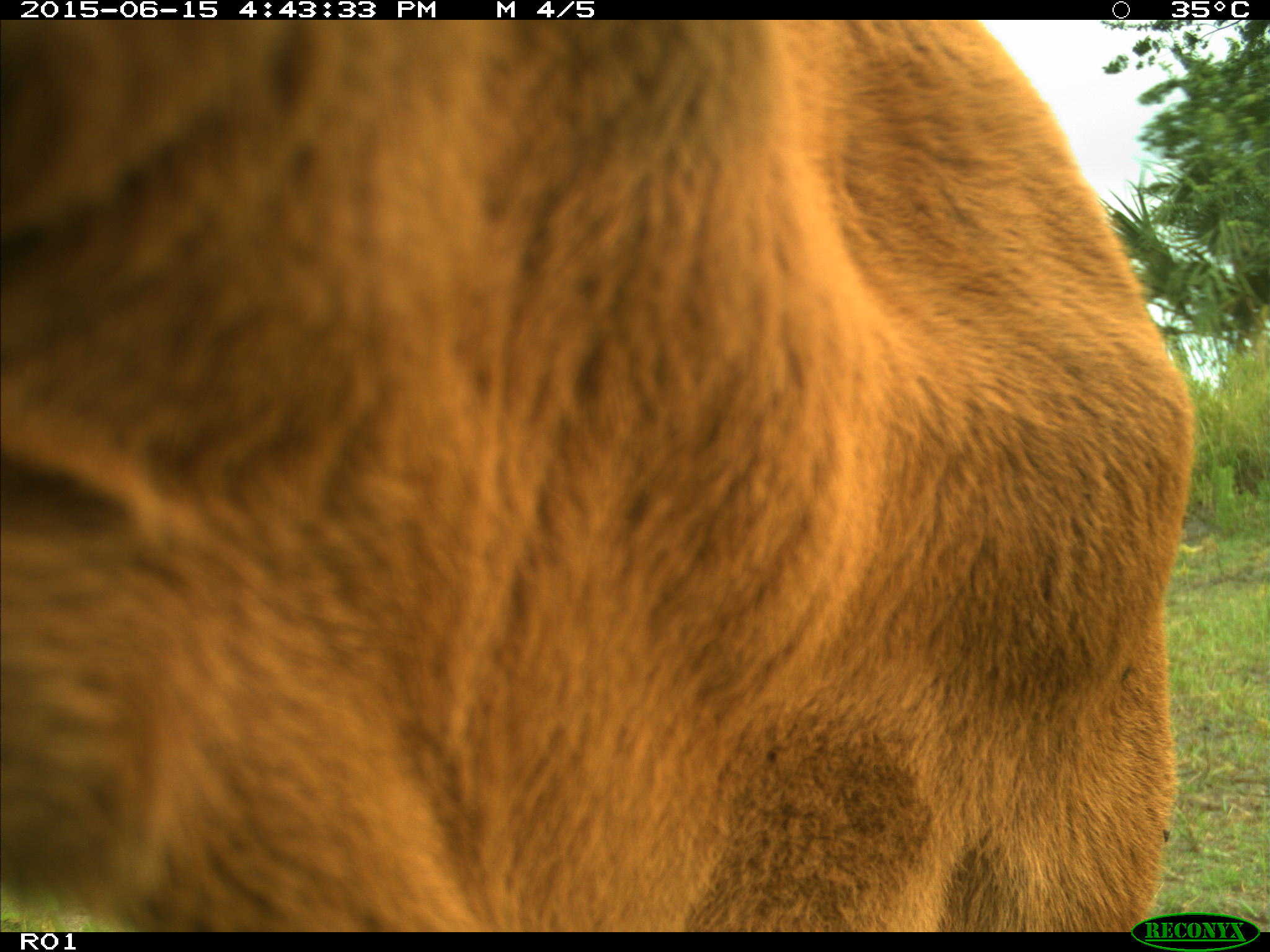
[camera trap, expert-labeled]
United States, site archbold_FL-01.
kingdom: Animalia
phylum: Chordata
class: Mammalia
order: Artiodactyla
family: Bovidae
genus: Bos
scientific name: Bos taurus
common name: domestic cow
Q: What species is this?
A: Bos taurus (domestic cow).